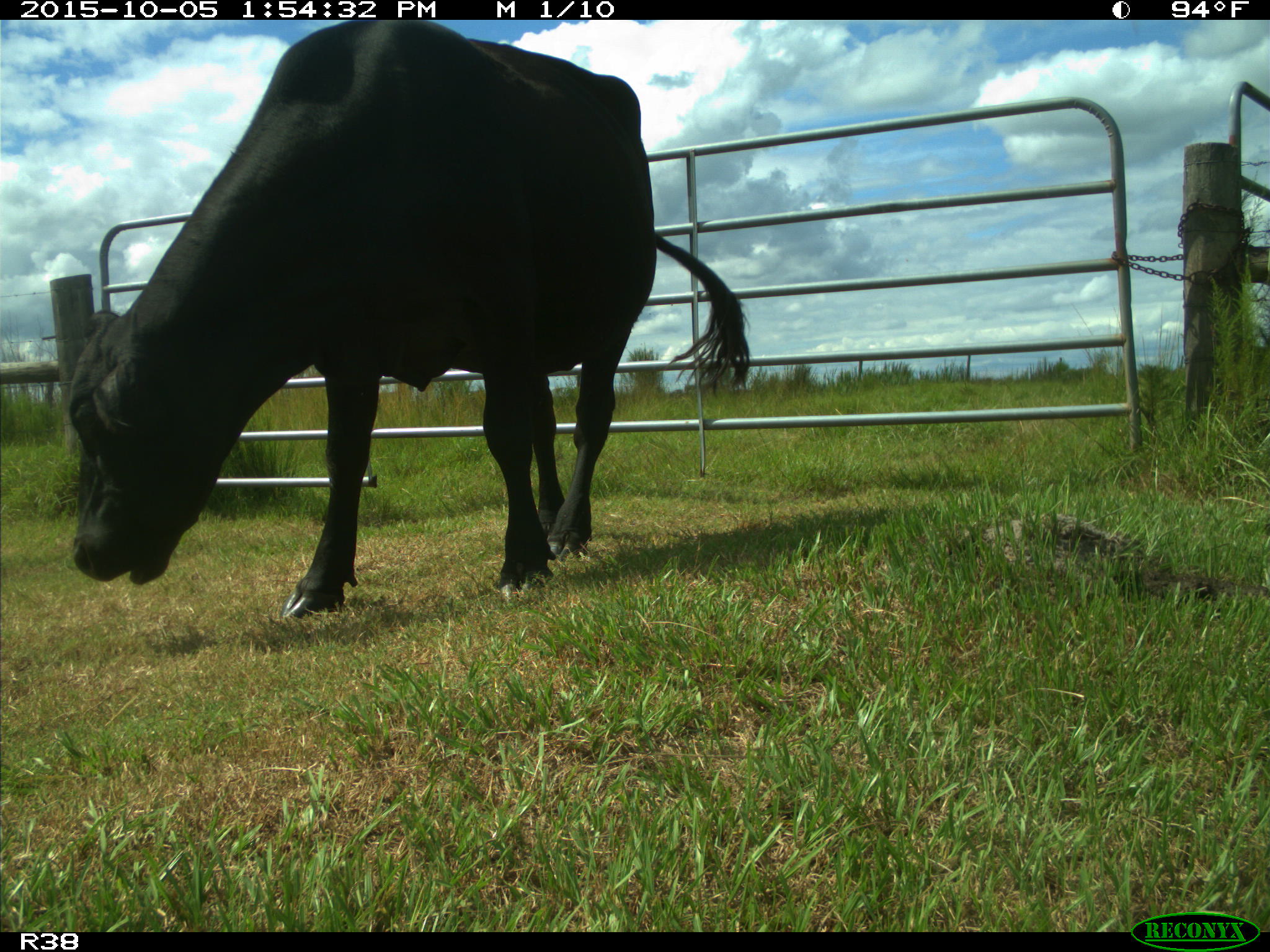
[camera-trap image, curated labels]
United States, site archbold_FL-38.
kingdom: Animalia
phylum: Chordata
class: Mammalia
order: Artiodactyla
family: Bovidae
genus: Bos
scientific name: Bos taurus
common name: domestic cow